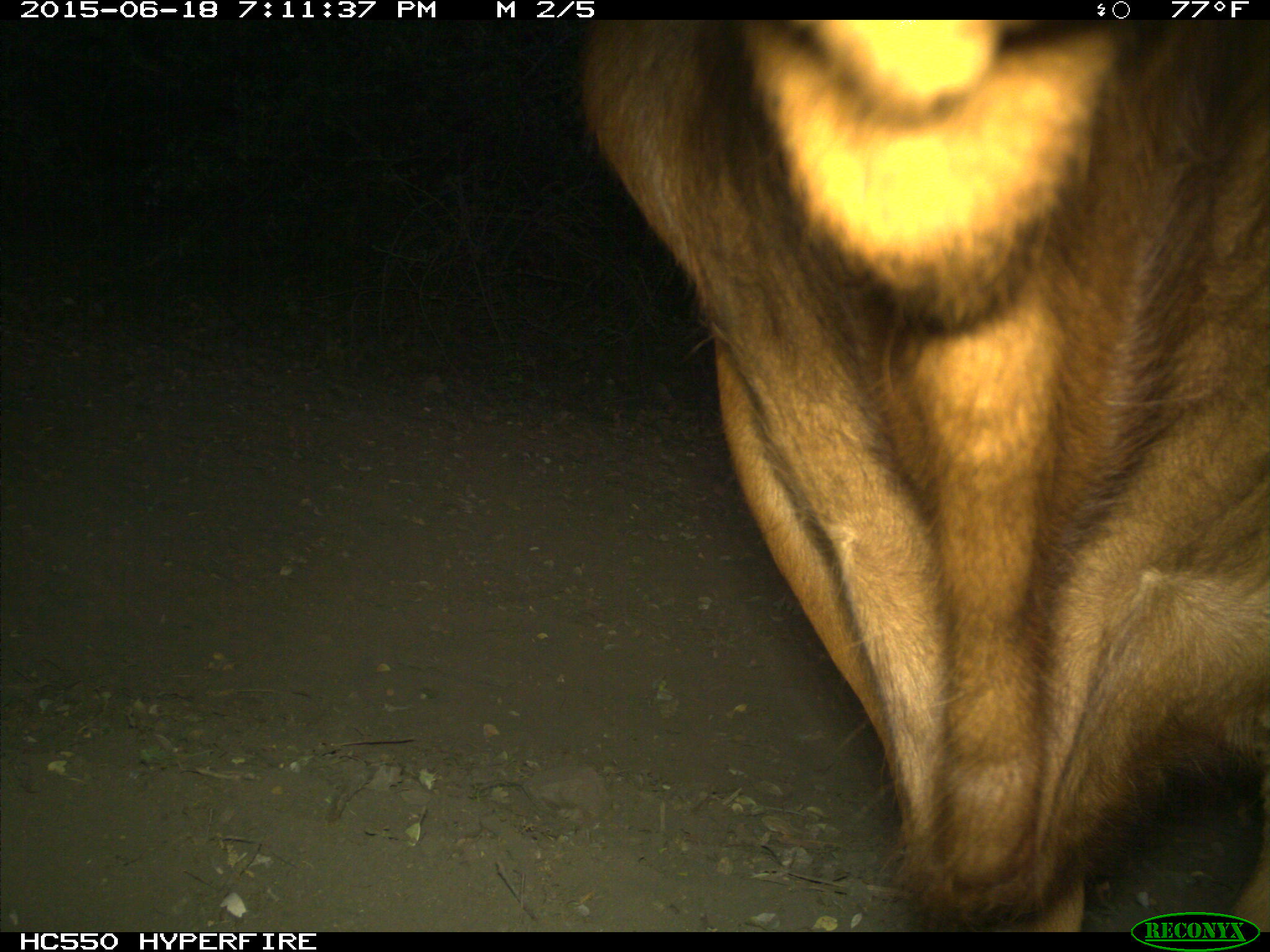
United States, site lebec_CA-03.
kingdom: Animalia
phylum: Chordata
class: Mammalia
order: Artiodactyla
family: Bovidae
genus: Bos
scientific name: Bos taurus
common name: domestic cow